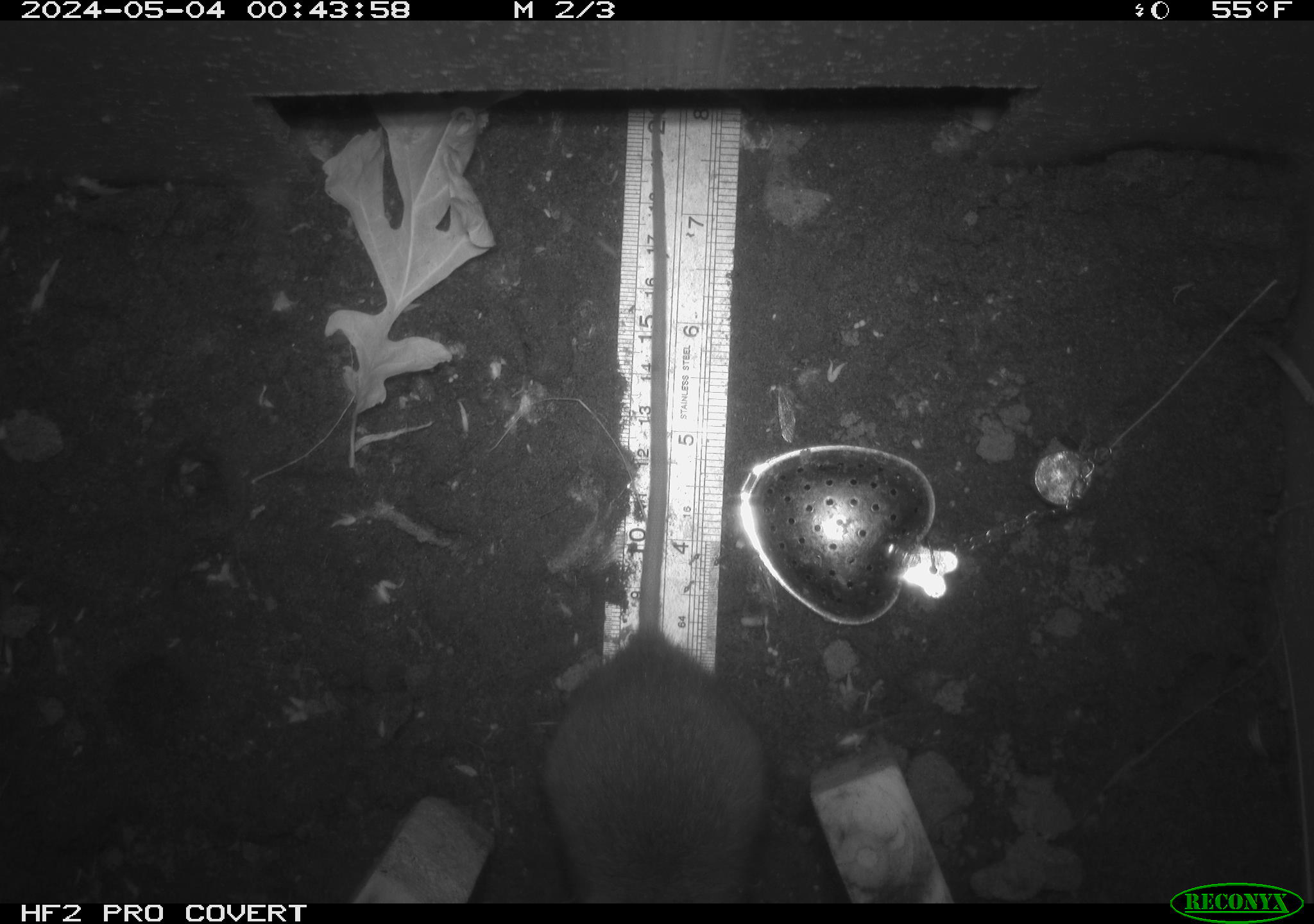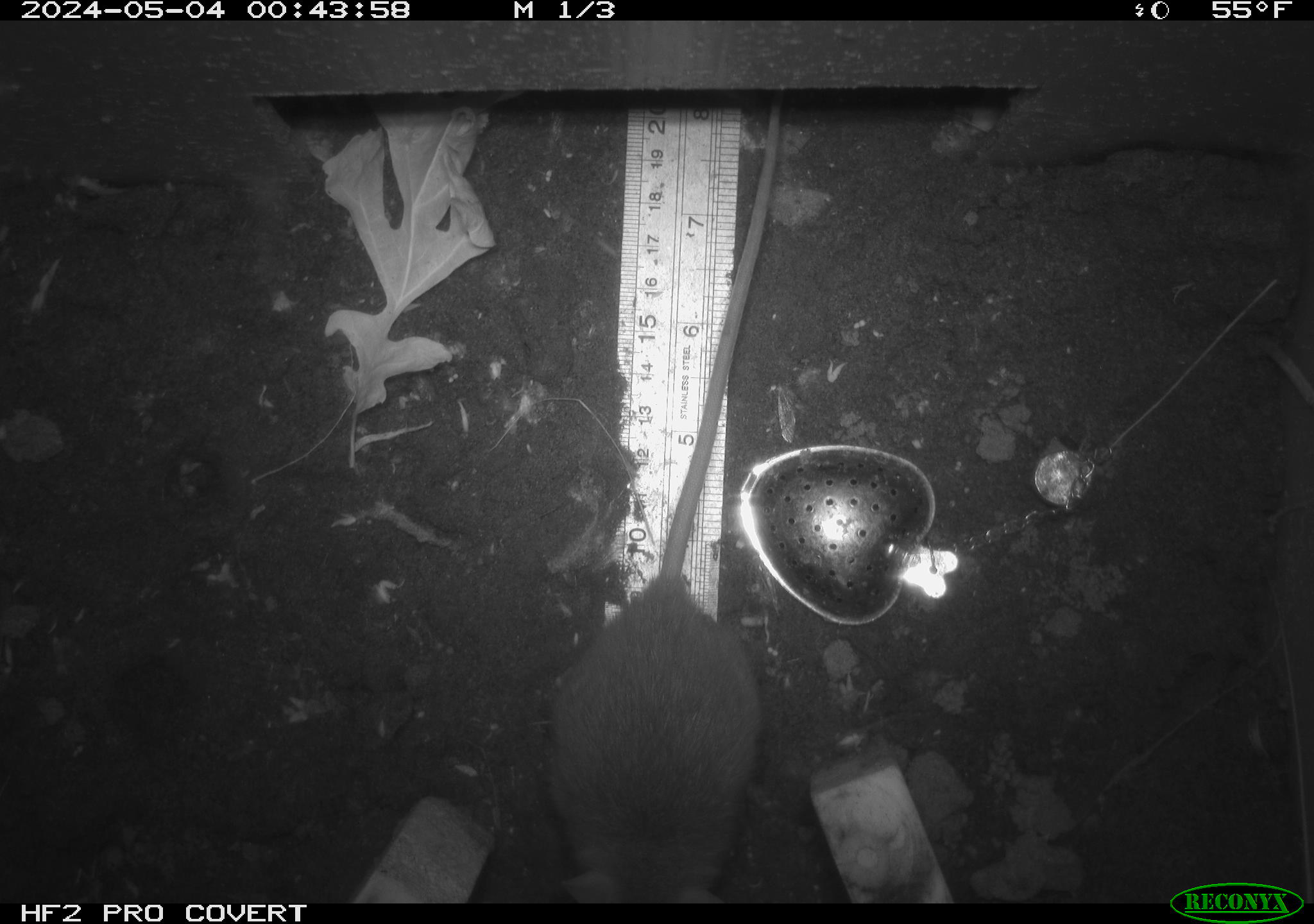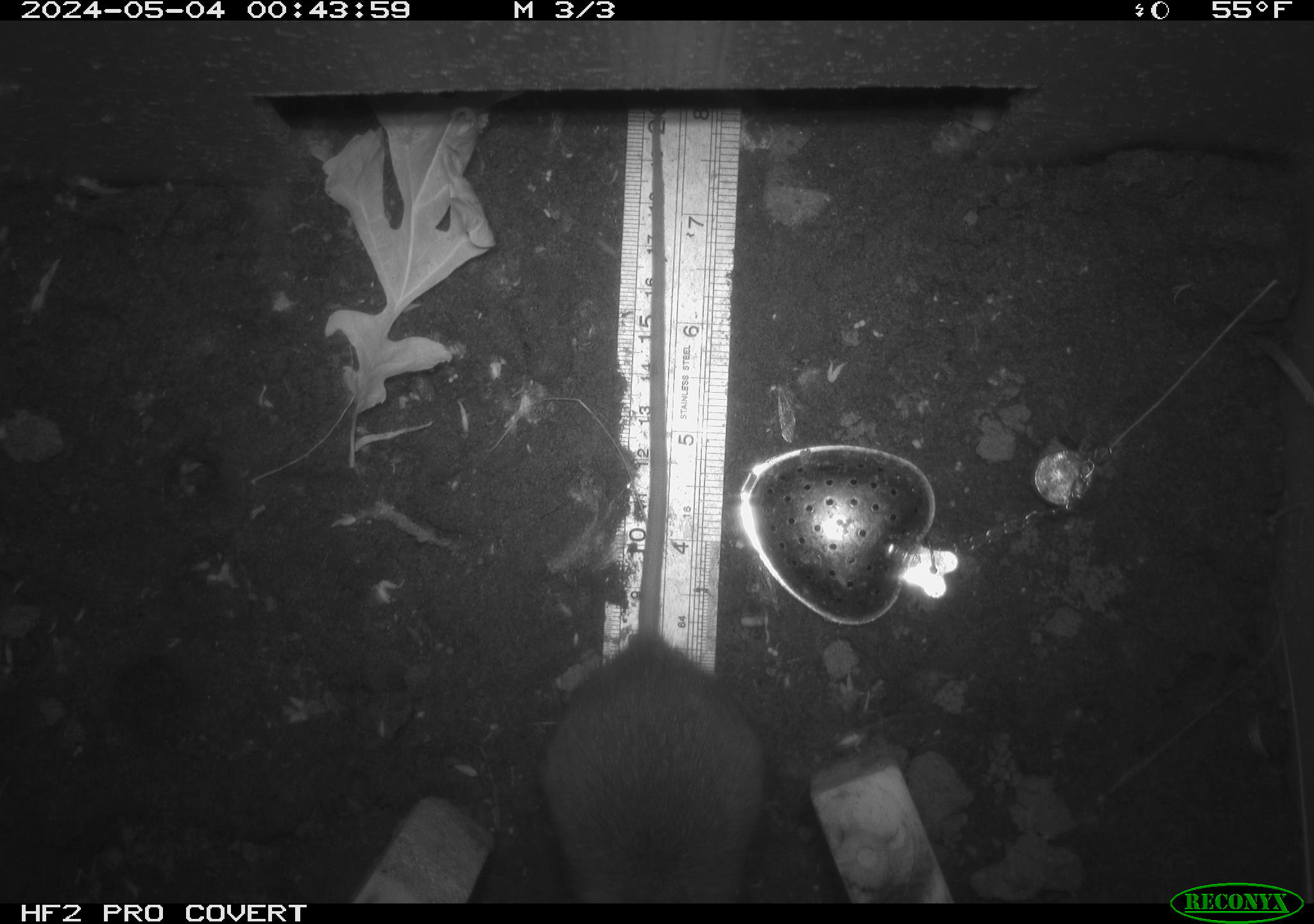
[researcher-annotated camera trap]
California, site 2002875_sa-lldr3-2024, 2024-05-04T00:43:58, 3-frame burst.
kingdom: Animalia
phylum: Chordata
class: Mammalia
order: Rodentia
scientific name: Rodentia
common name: rodent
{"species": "rodent (Rodentia)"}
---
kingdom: Animalia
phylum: Chordata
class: Mammalia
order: Rodentia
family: Muridae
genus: Rattus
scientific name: Rattus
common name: rat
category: rattus species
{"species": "rattus species (rat) (Rattus)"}